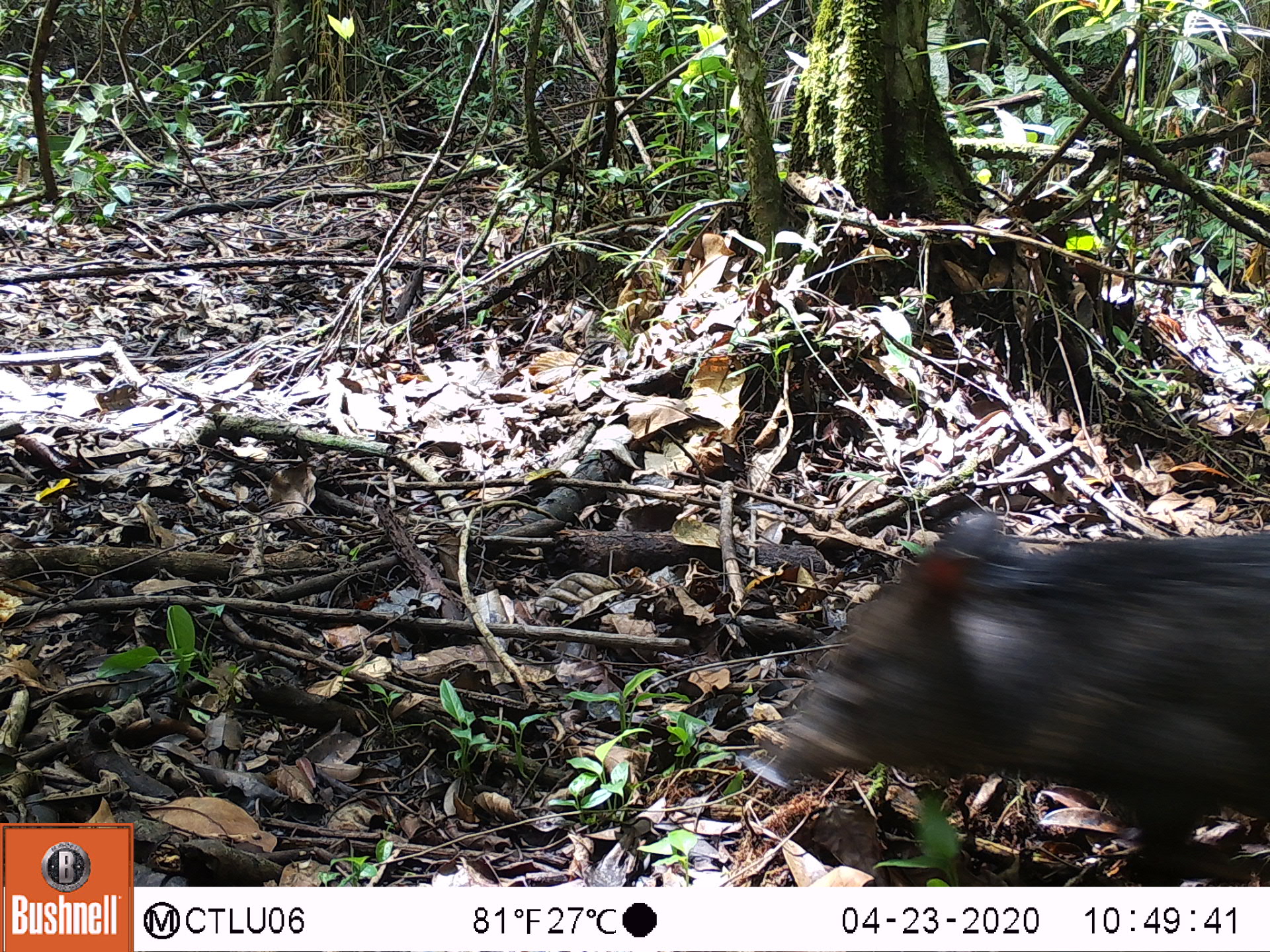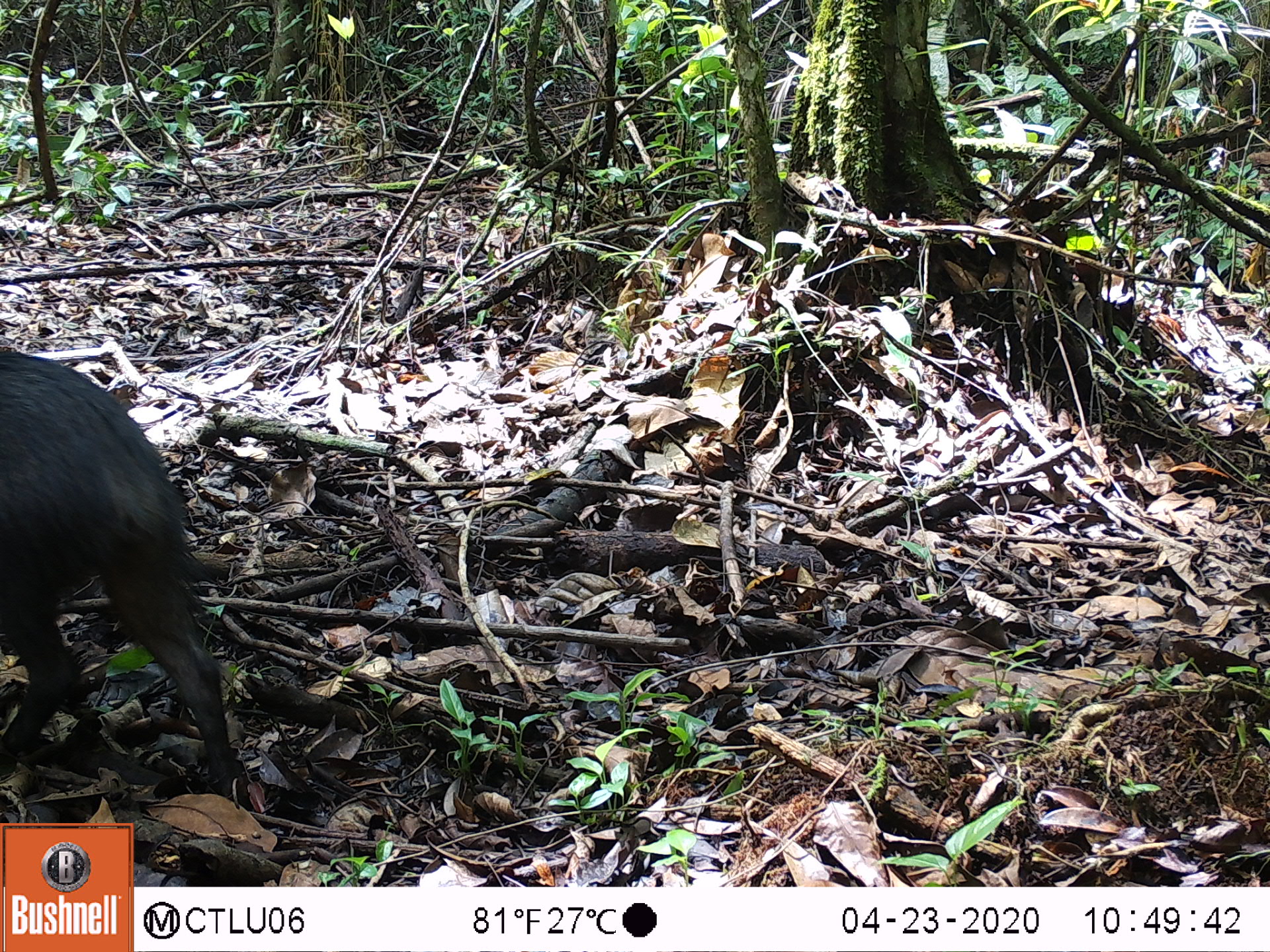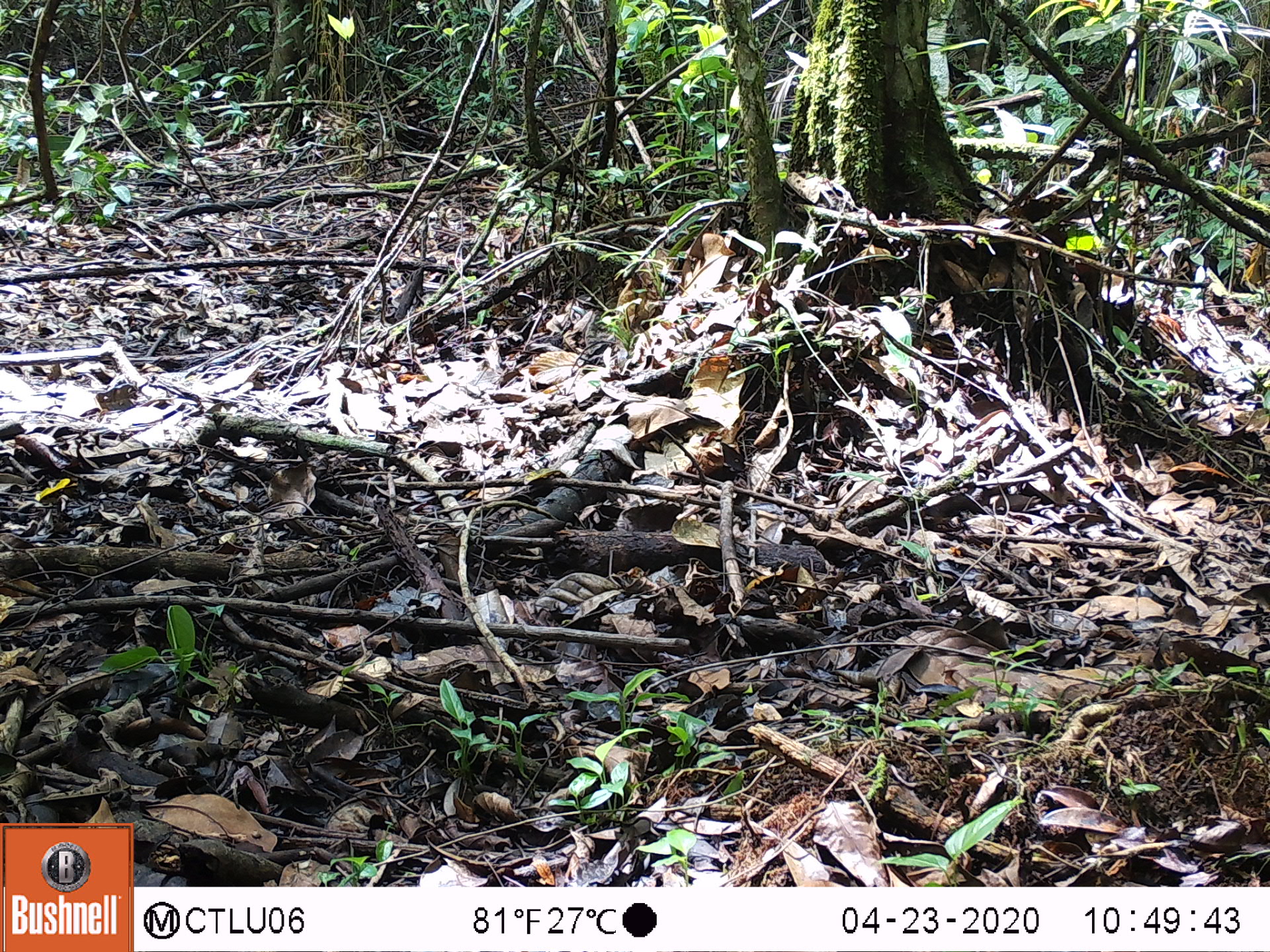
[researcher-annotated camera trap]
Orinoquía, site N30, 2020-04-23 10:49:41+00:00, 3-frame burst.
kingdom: Animalia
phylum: Chordata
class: Mammalia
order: Artiodactyla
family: Tayassuidae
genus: Pecari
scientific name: Pecari tajacu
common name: collared peccary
Collared peccary (Pecari tajacu).